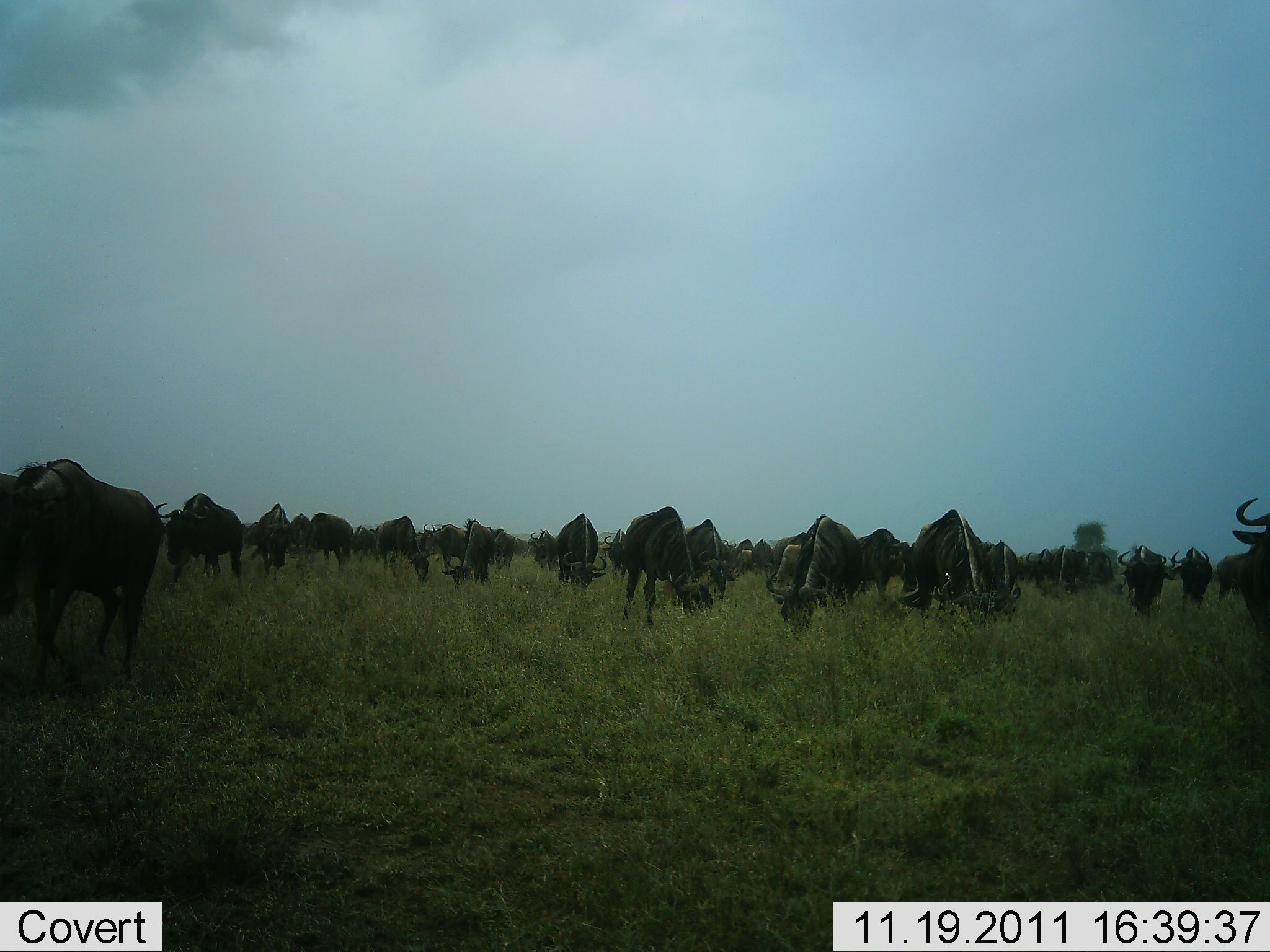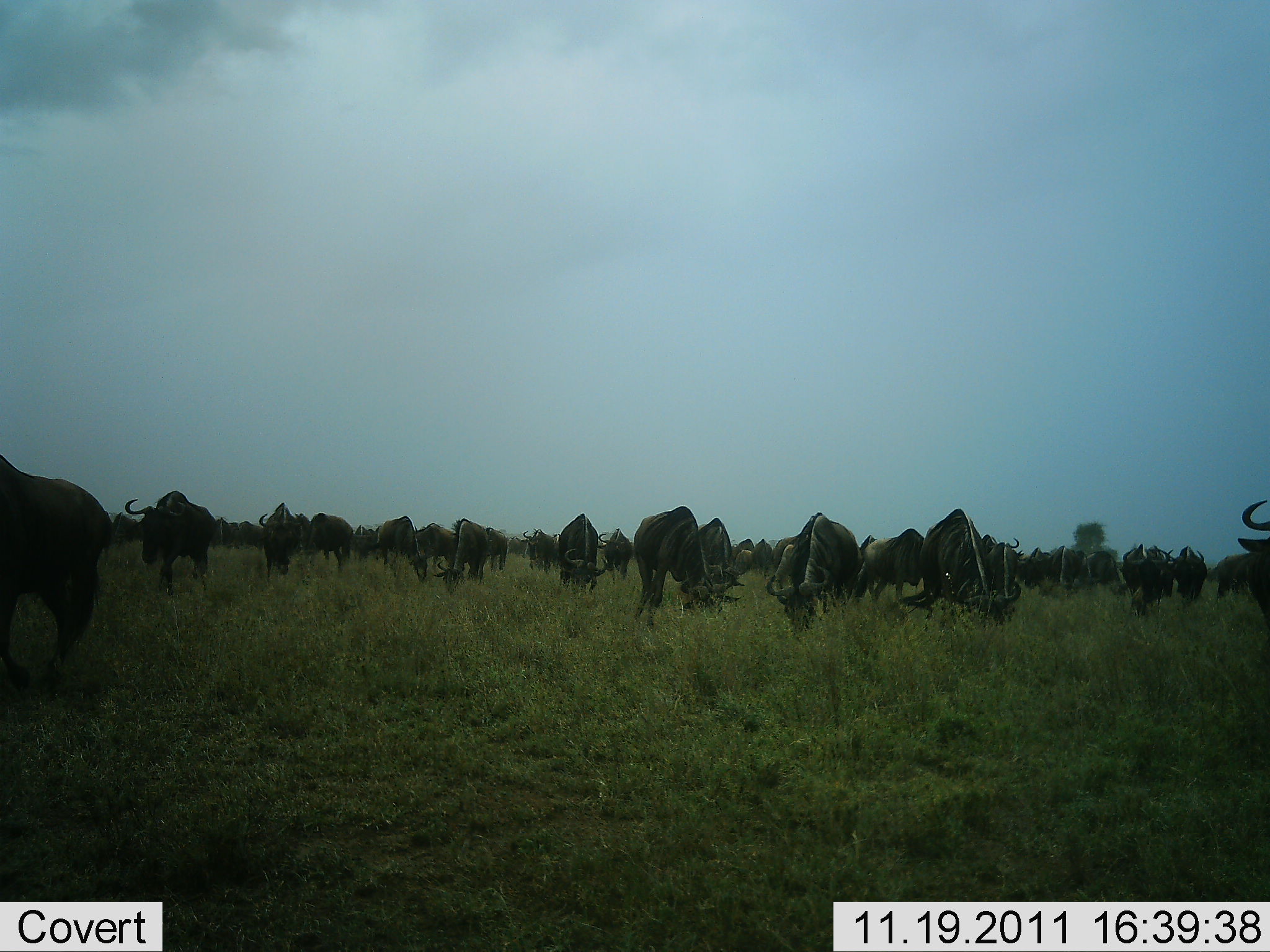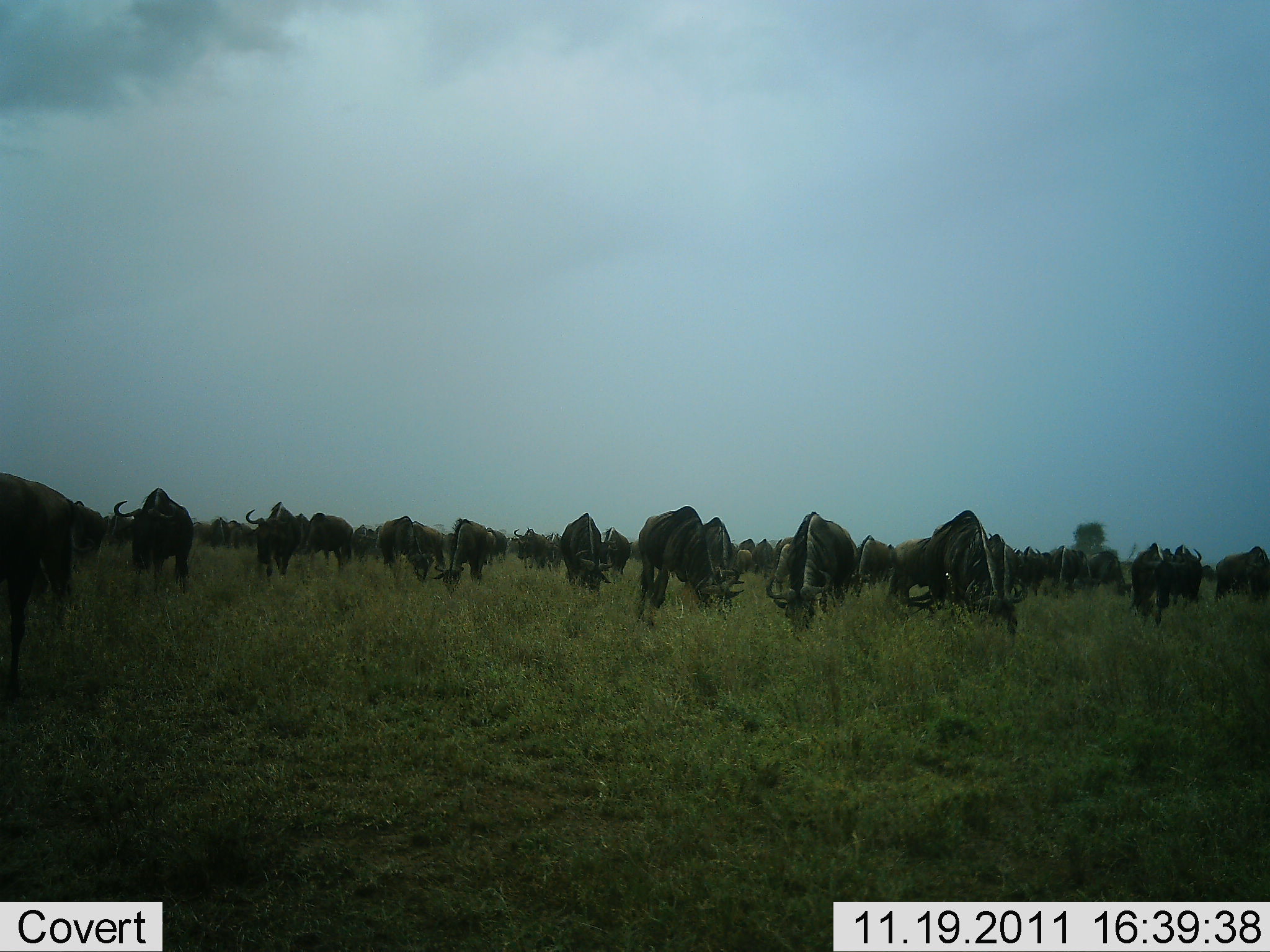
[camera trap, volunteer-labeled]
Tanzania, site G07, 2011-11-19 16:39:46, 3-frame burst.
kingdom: Animalia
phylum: Chordata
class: Mammalia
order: Artiodactyla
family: Bovidae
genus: Connochaetes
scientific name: Connochaetes taurinus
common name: blue wildebeest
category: wildebeest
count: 11-50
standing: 40%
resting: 0%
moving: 20%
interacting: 10%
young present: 0%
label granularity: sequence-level